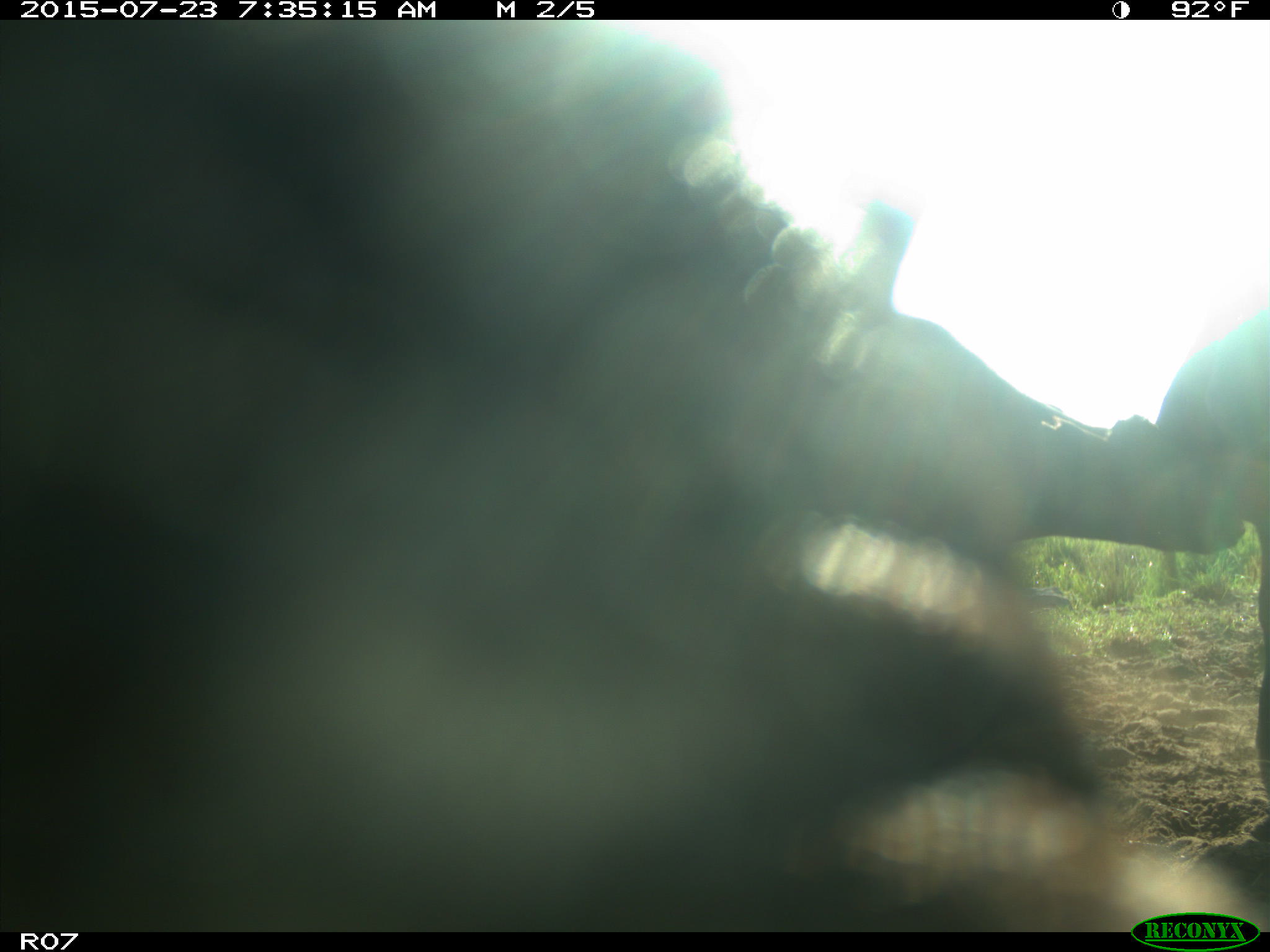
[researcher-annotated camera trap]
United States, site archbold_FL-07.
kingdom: Animalia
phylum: Chordata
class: Mammalia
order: Artiodactyla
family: Bovidae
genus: Bos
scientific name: Bos taurus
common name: domestic cow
Bos taurus (domestic cow).